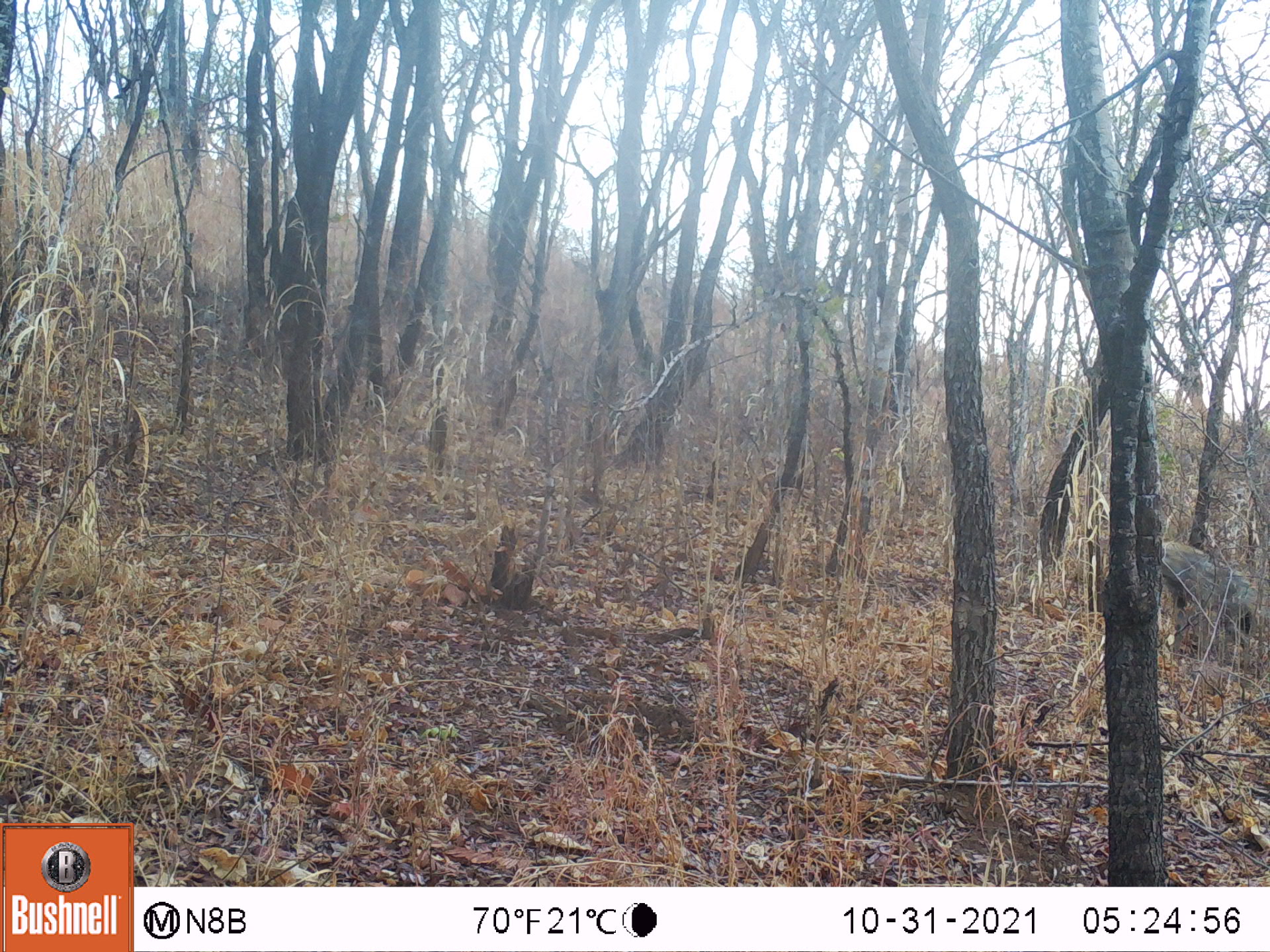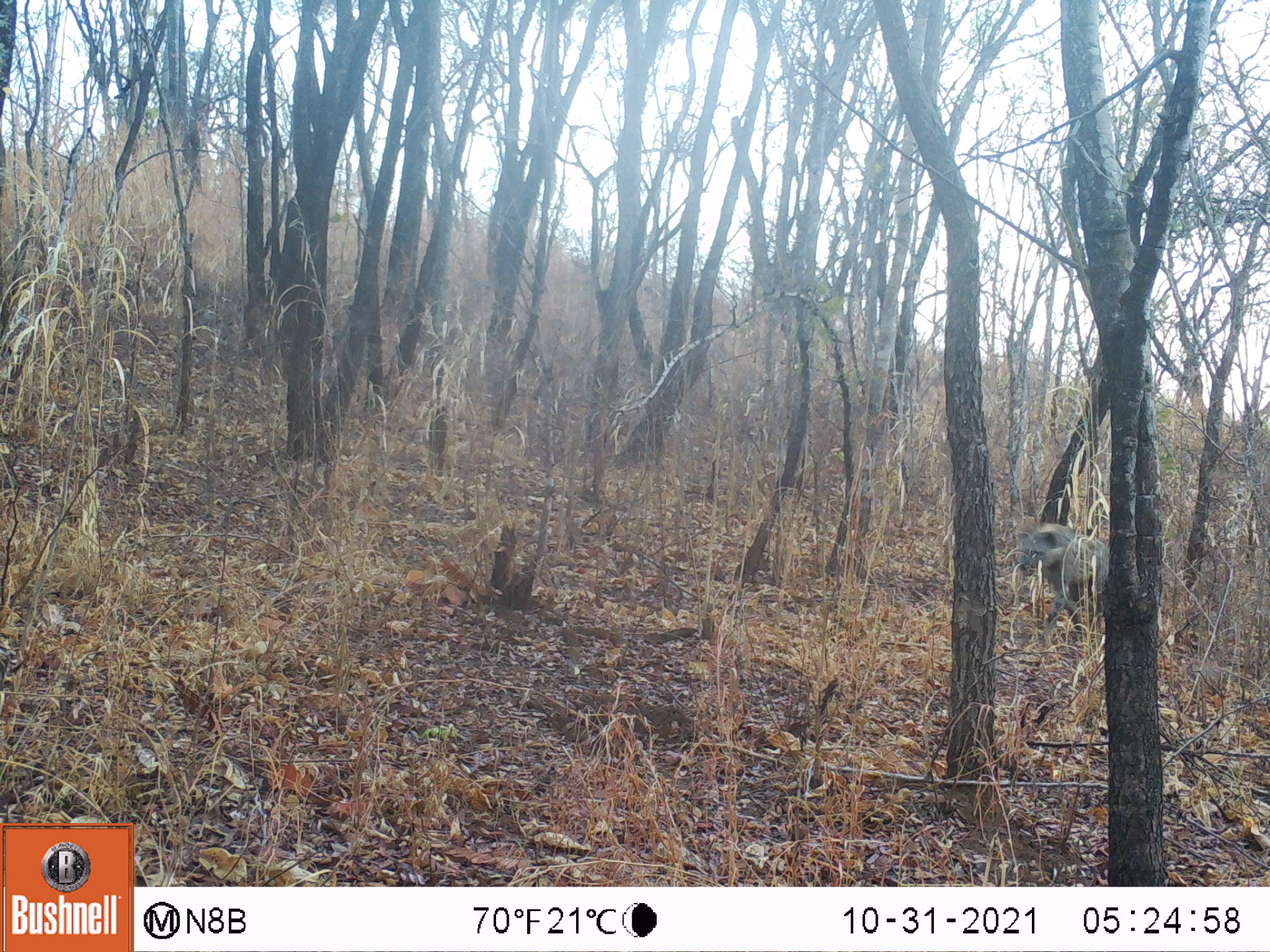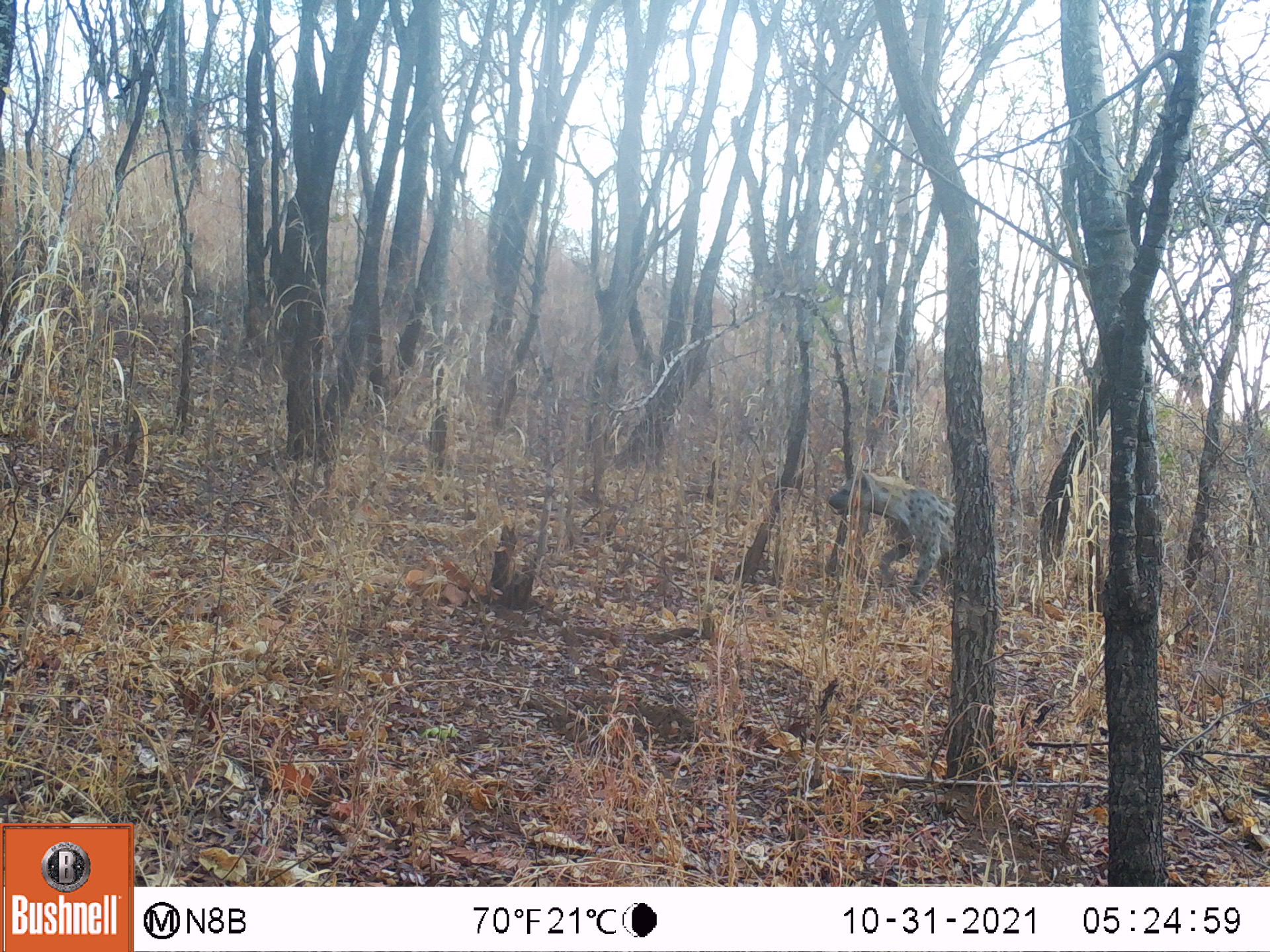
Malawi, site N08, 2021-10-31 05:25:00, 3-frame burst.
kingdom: Animalia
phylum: Chordata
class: Mammalia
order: Carnivora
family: Hyaenidae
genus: Crocuta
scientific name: Crocuta crocuta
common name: spotted hyena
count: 1